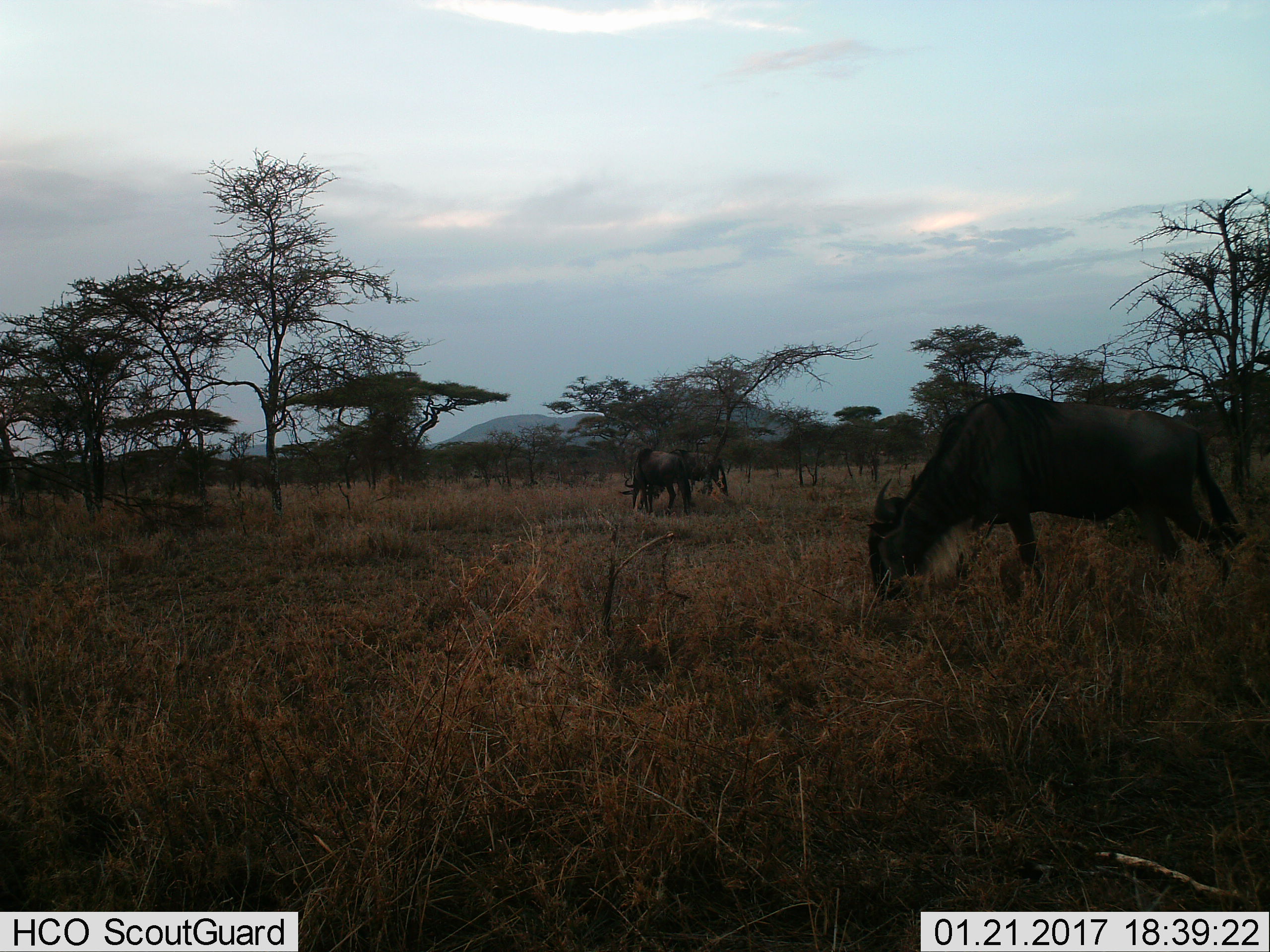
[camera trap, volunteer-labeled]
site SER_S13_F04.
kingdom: Animalia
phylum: Chordata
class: Mammalia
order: Artiodactyla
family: Bovidae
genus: Connochaetes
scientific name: Connochaetes taurinus taurinus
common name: blue wildebeest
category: wildebeestblue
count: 3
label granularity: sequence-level